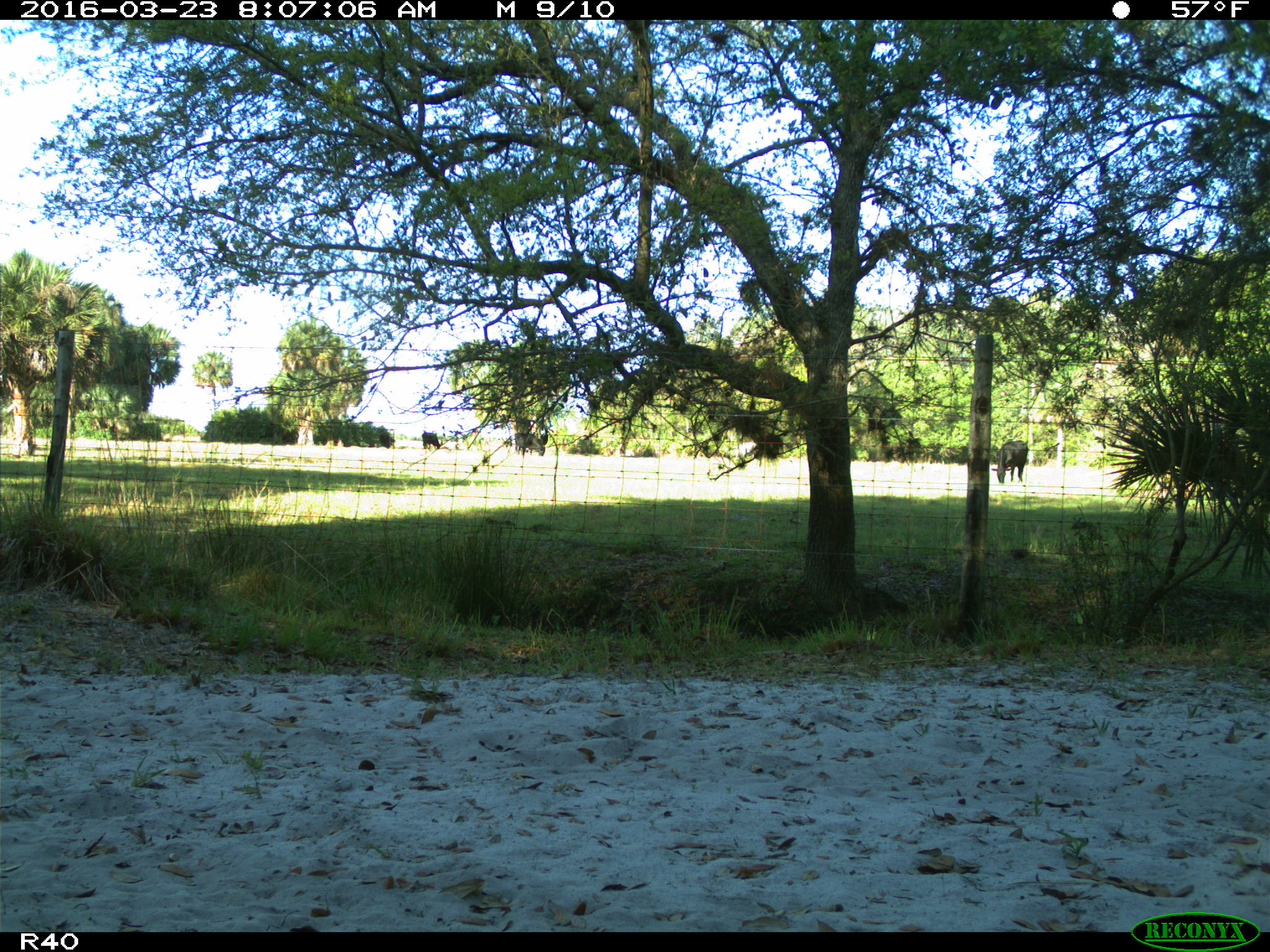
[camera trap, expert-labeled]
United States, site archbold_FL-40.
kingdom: Animalia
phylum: Chordata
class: Mammalia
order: Artiodactyla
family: Bovidae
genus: Bos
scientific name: Bos taurus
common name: domestic cow